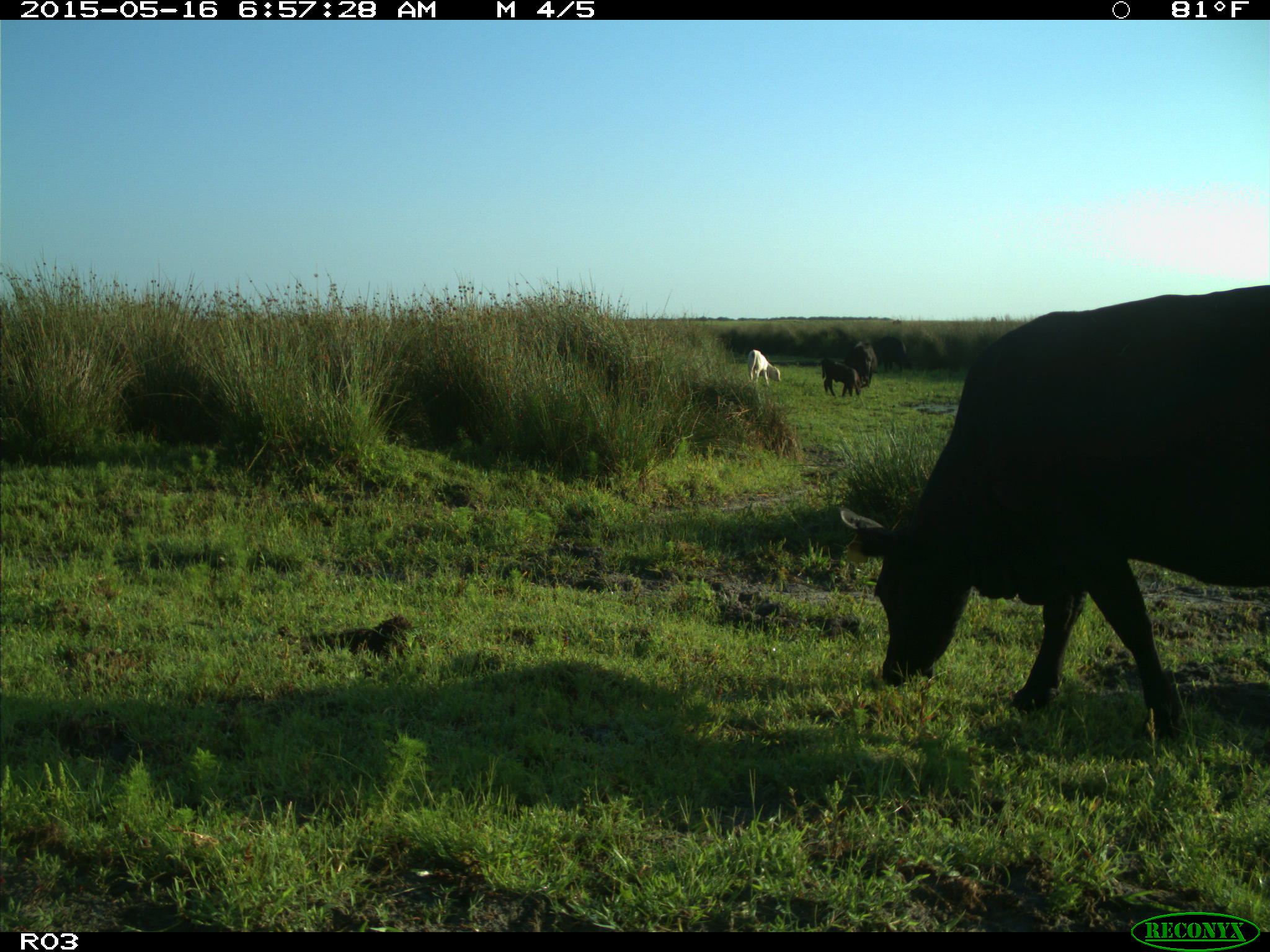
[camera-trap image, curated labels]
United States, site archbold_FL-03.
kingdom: Animalia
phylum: Chordata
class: Mammalia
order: Artiodactyla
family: Bovidae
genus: Bos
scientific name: Bos taurus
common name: domestic cow